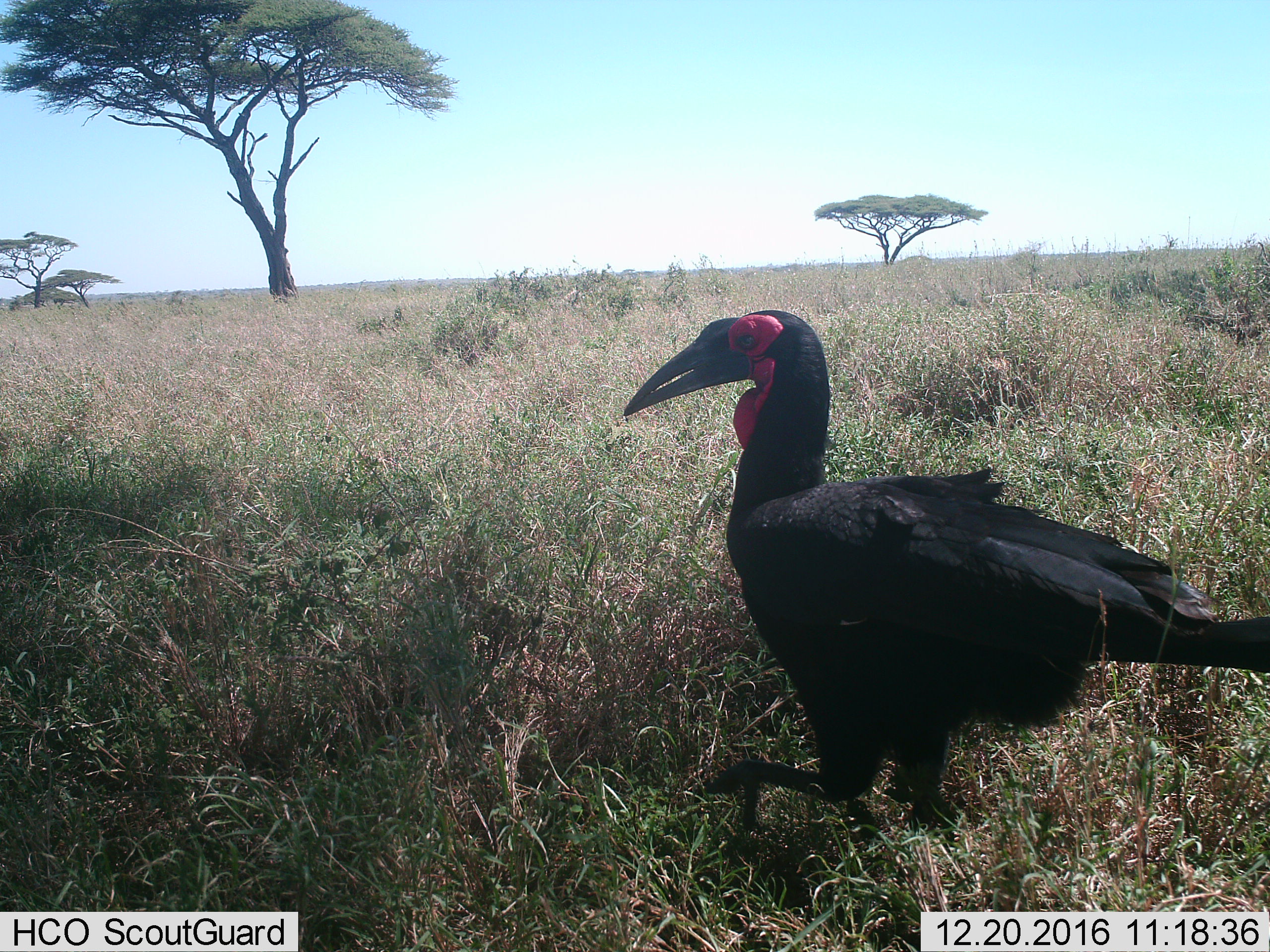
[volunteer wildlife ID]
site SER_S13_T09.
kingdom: Animalia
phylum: Chordata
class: Aves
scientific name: Aves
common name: bird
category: birdother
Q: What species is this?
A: Birdother (bird) (Aves).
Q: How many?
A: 1.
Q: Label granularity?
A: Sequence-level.